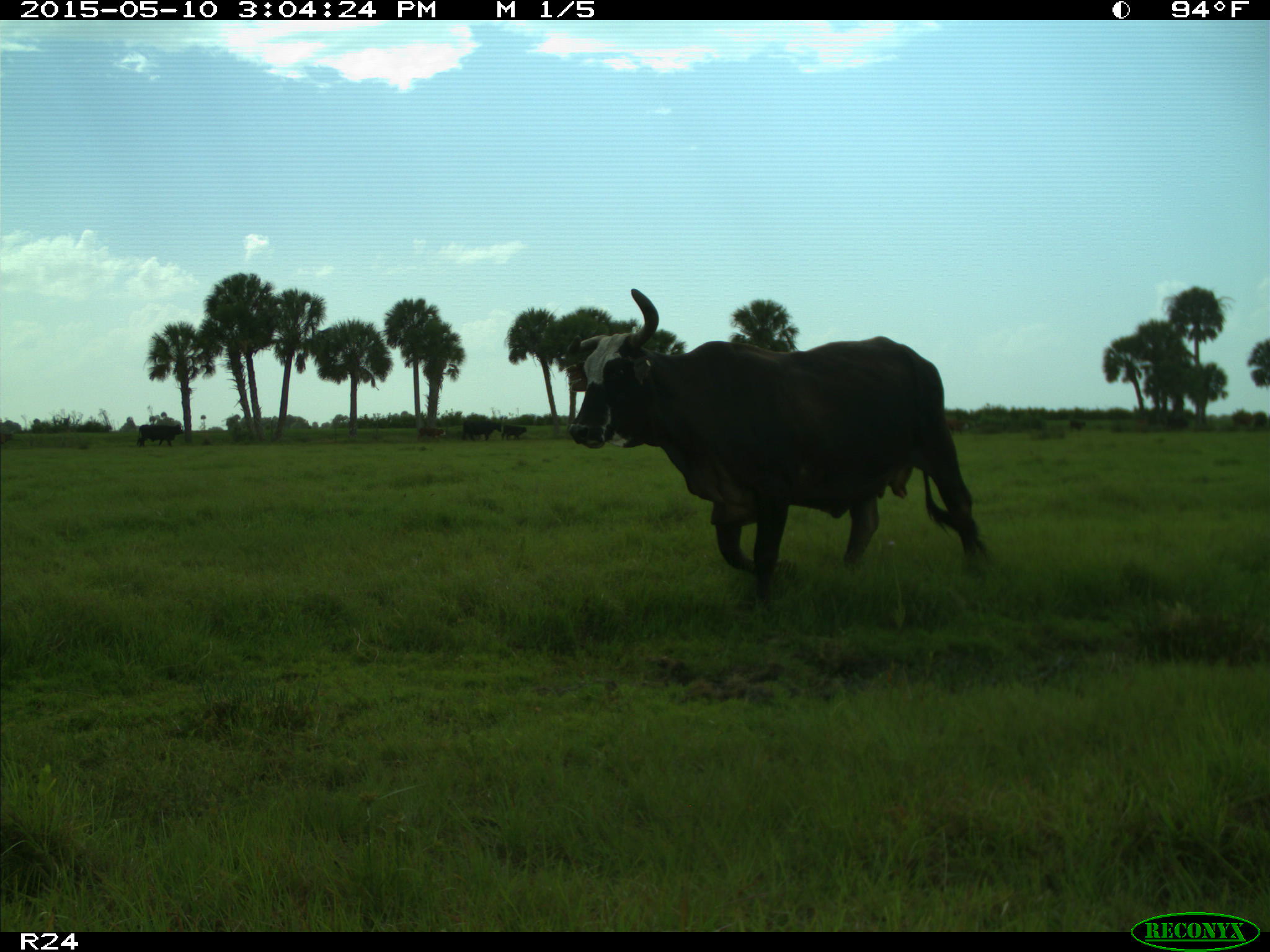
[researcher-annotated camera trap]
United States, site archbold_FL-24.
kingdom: Animalia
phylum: Chordata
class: Mammalia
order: Artiodactyla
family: Bovidae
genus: Bos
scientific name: Bos taurus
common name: domestic cow